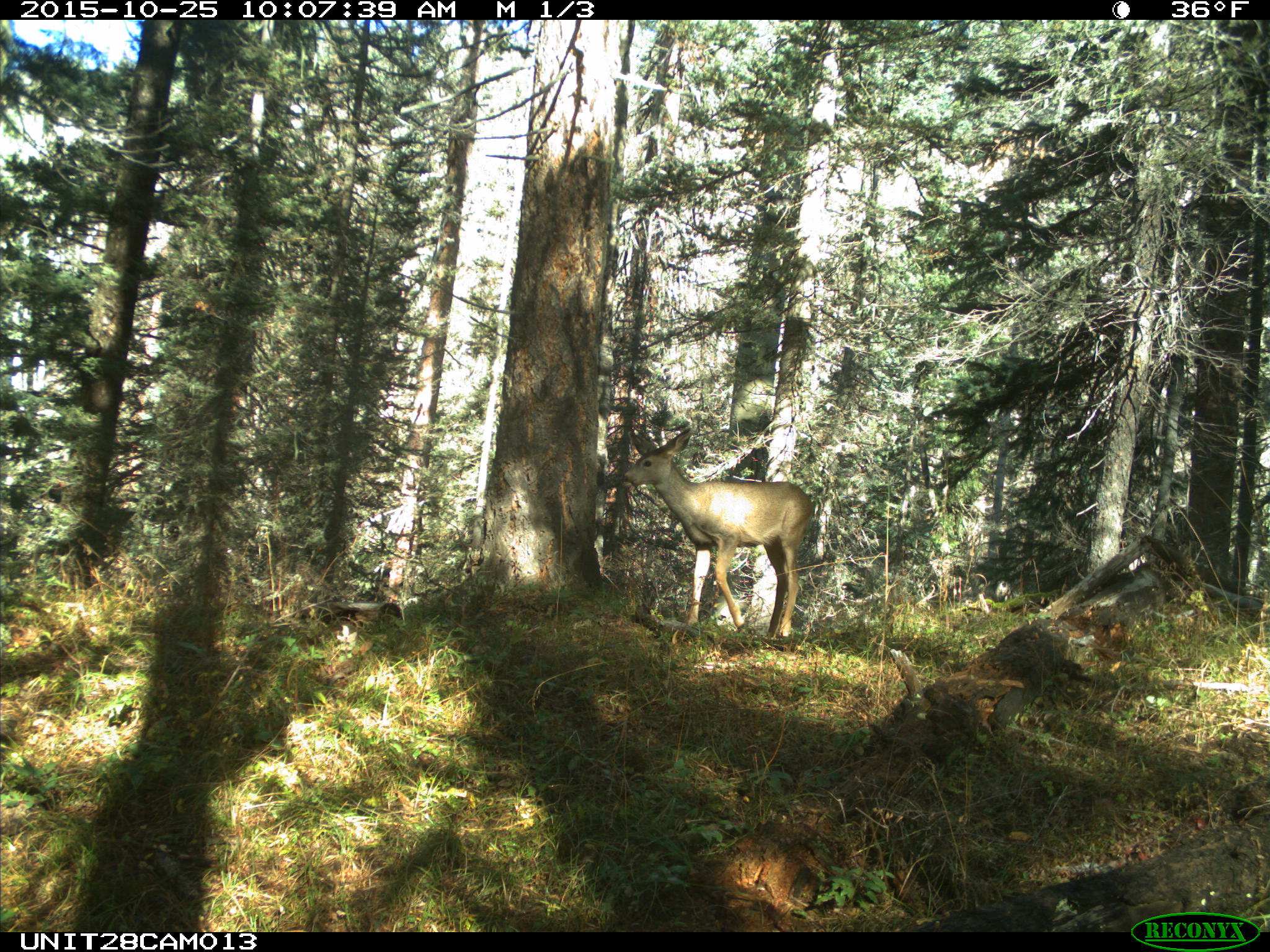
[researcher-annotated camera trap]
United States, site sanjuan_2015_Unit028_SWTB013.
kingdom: Animalia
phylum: Chordata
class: Mammalia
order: Artiodactyla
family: Cervidae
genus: Odocoileus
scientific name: Odocoileus hemionus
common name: mule deer